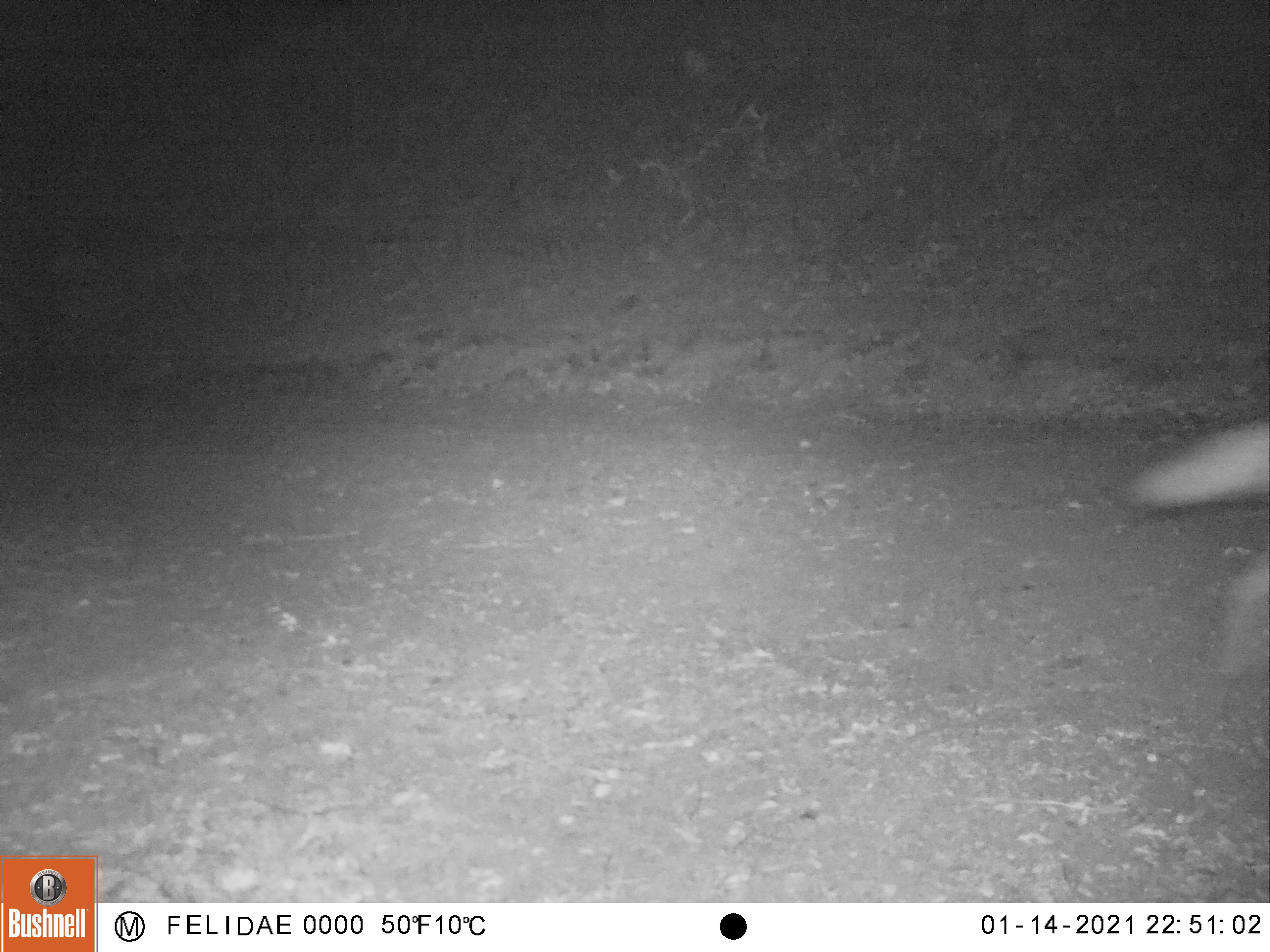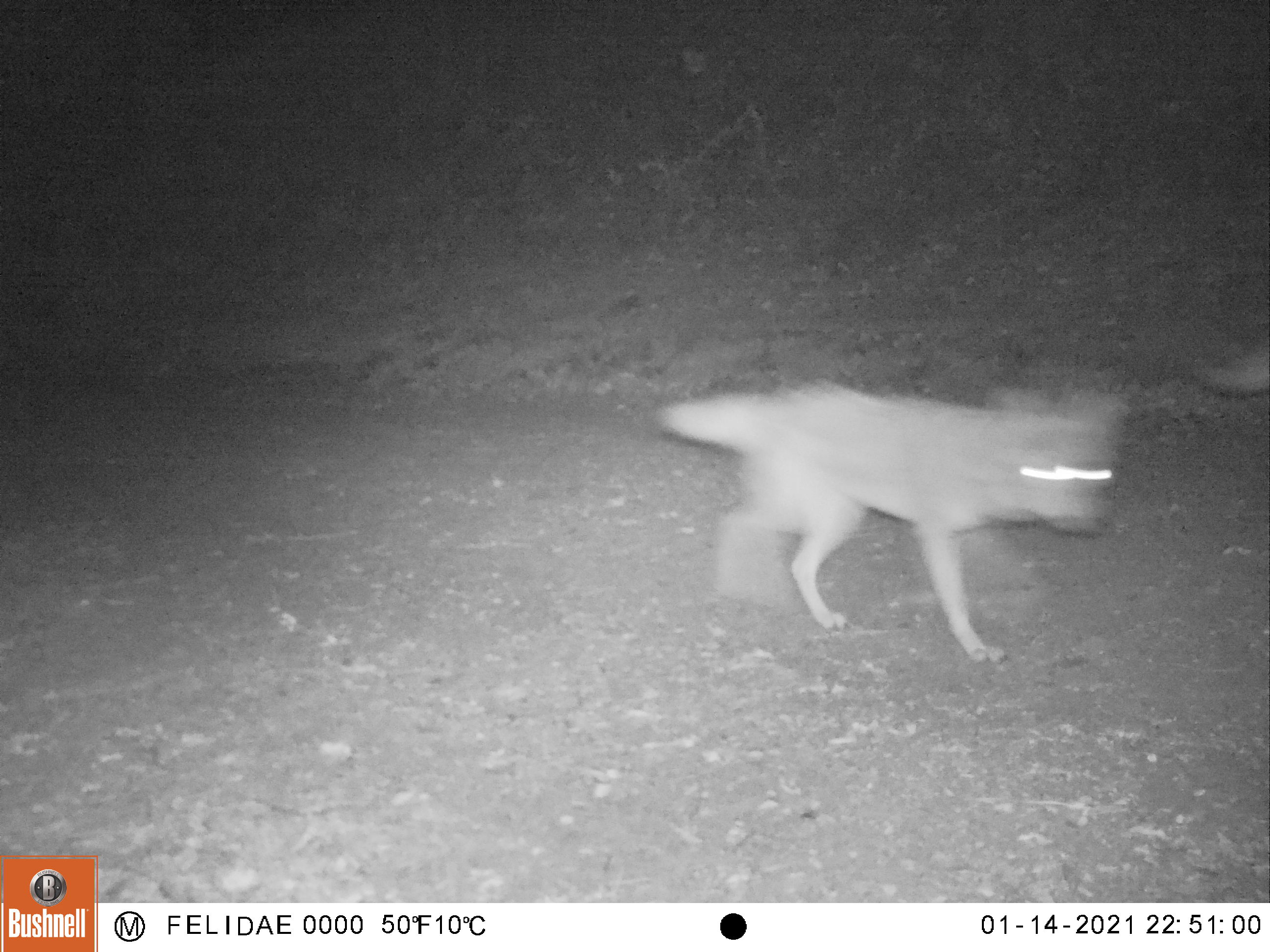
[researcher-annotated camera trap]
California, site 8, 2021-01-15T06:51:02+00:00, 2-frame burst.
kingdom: Animalia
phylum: Chordata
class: Mammalia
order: Carnivora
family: Canidae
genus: Canis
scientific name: Canis latrans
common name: coyote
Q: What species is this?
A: Coyote (Canis latrans).